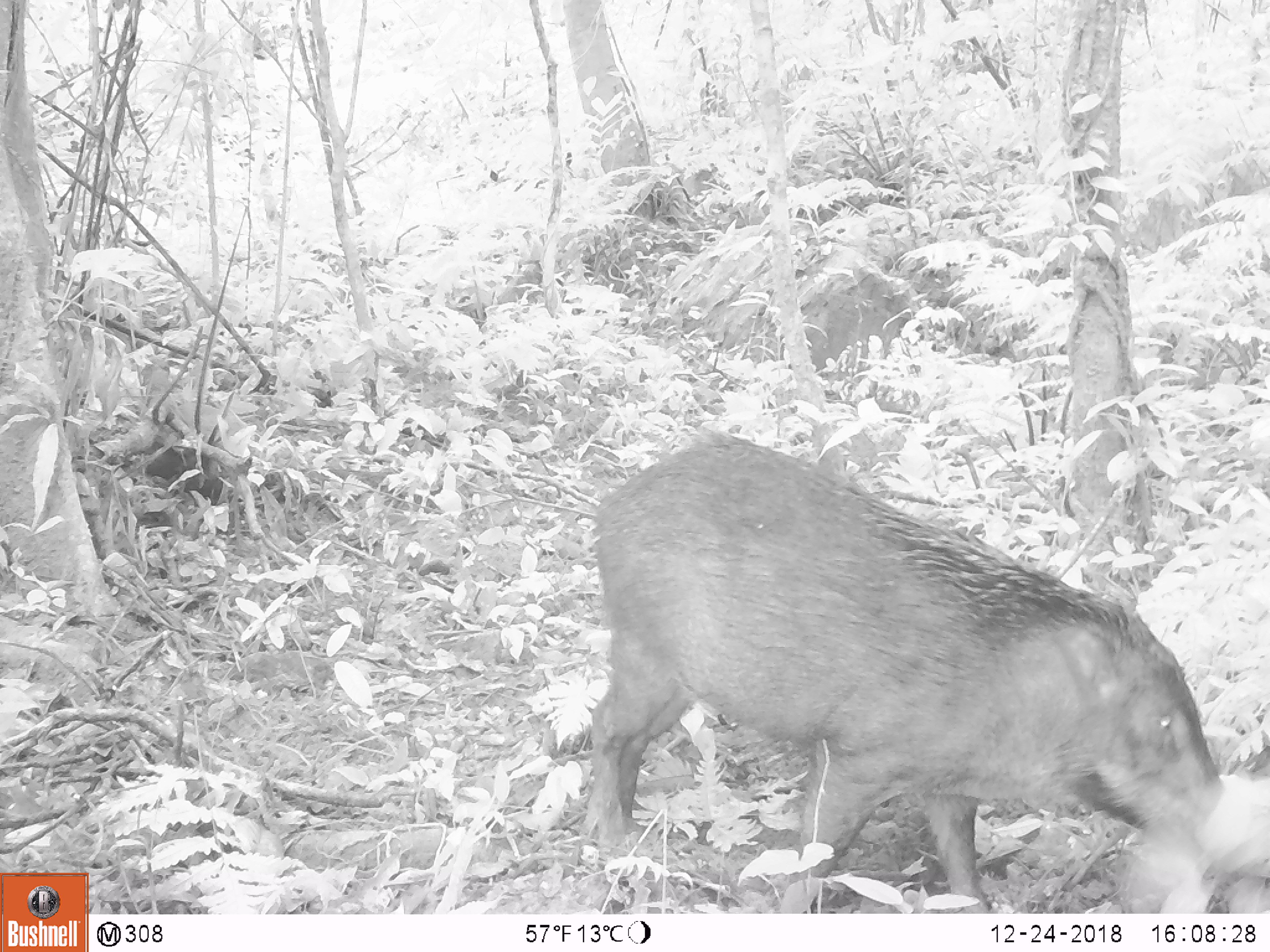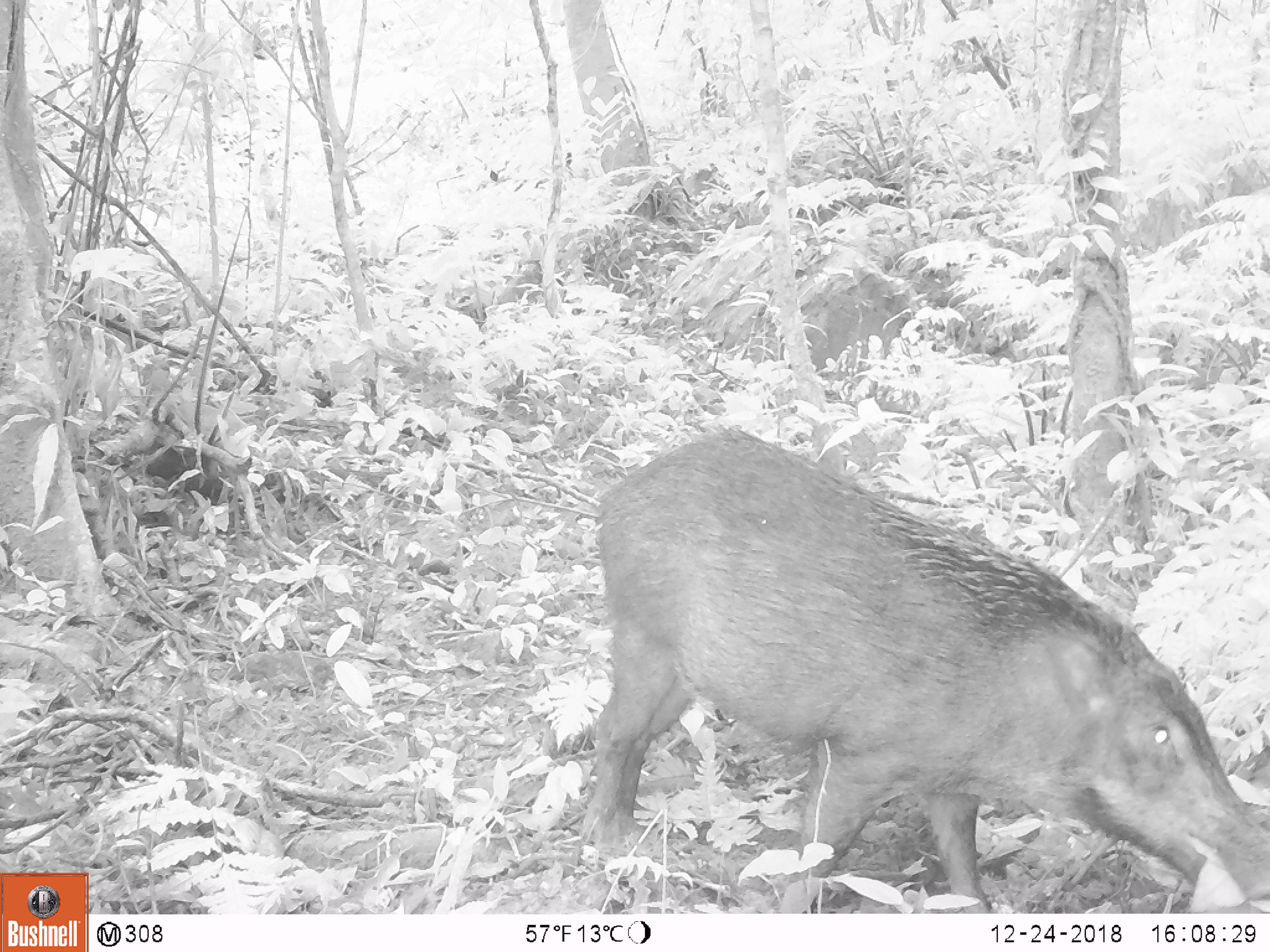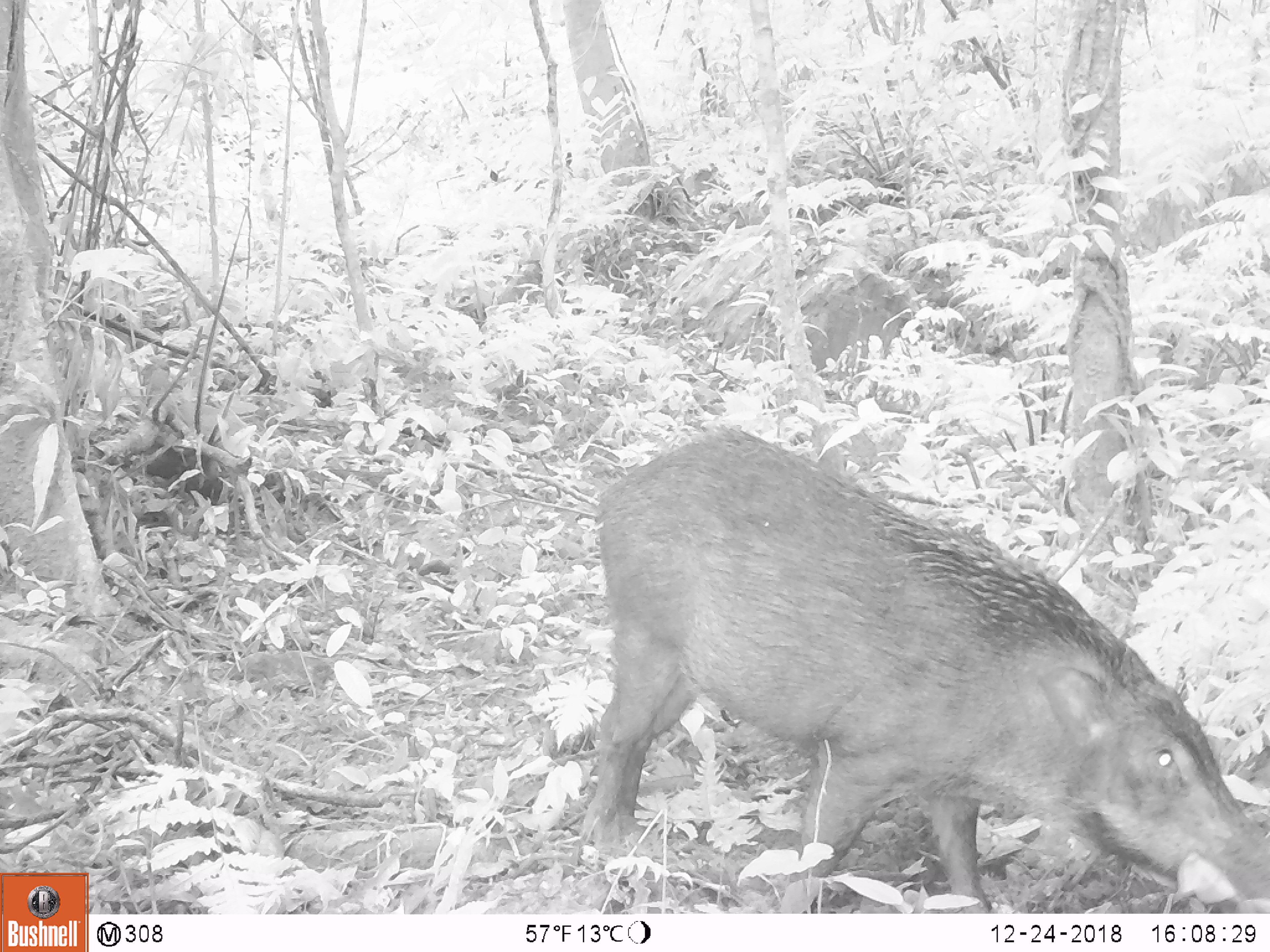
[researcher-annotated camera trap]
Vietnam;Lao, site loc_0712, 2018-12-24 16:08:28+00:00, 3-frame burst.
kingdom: Animalia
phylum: Chordata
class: Mammalia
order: Artiodactyla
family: Suidae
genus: Sus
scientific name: Sus scrofa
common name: eurasian wild pig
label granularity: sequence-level